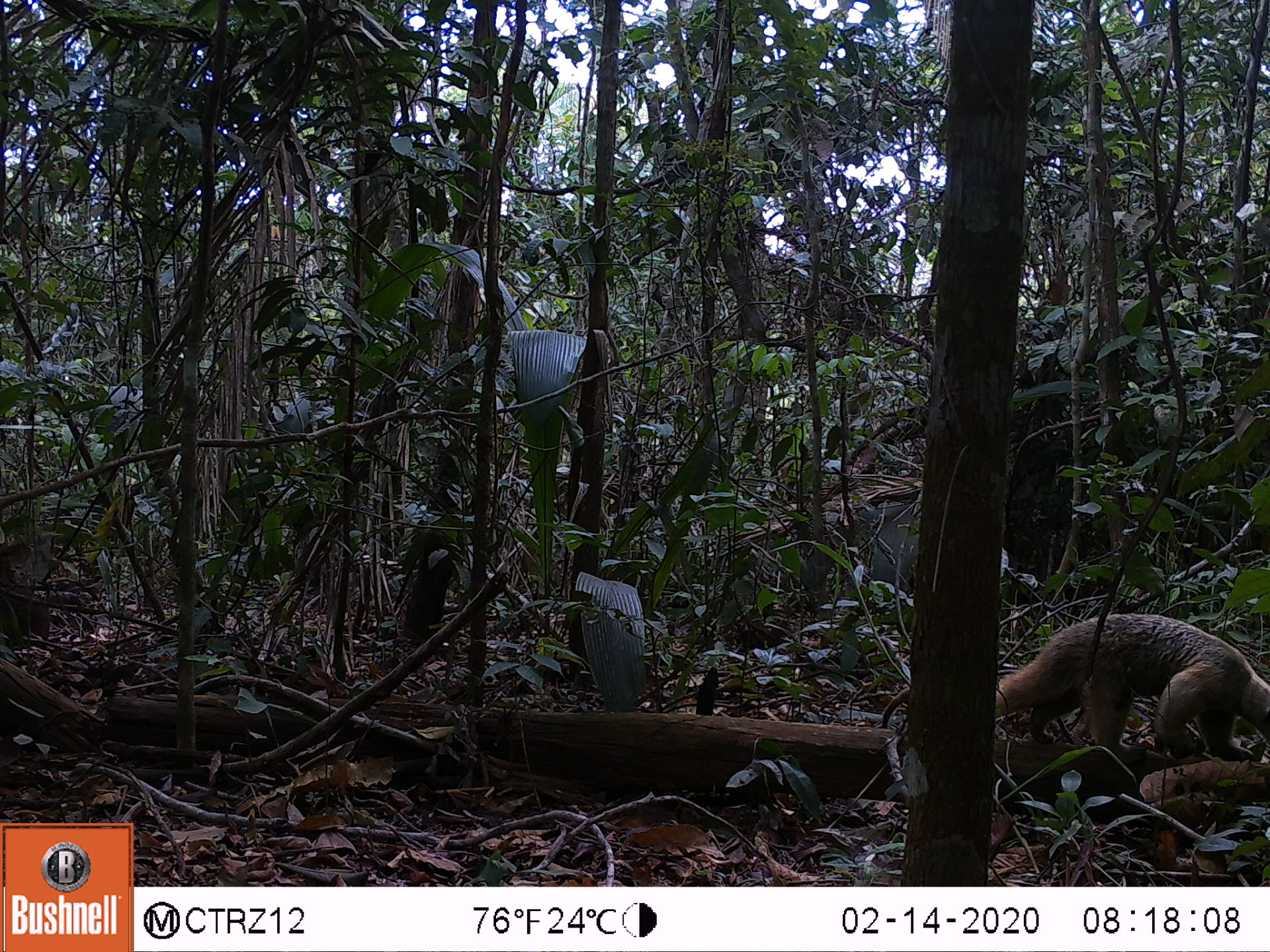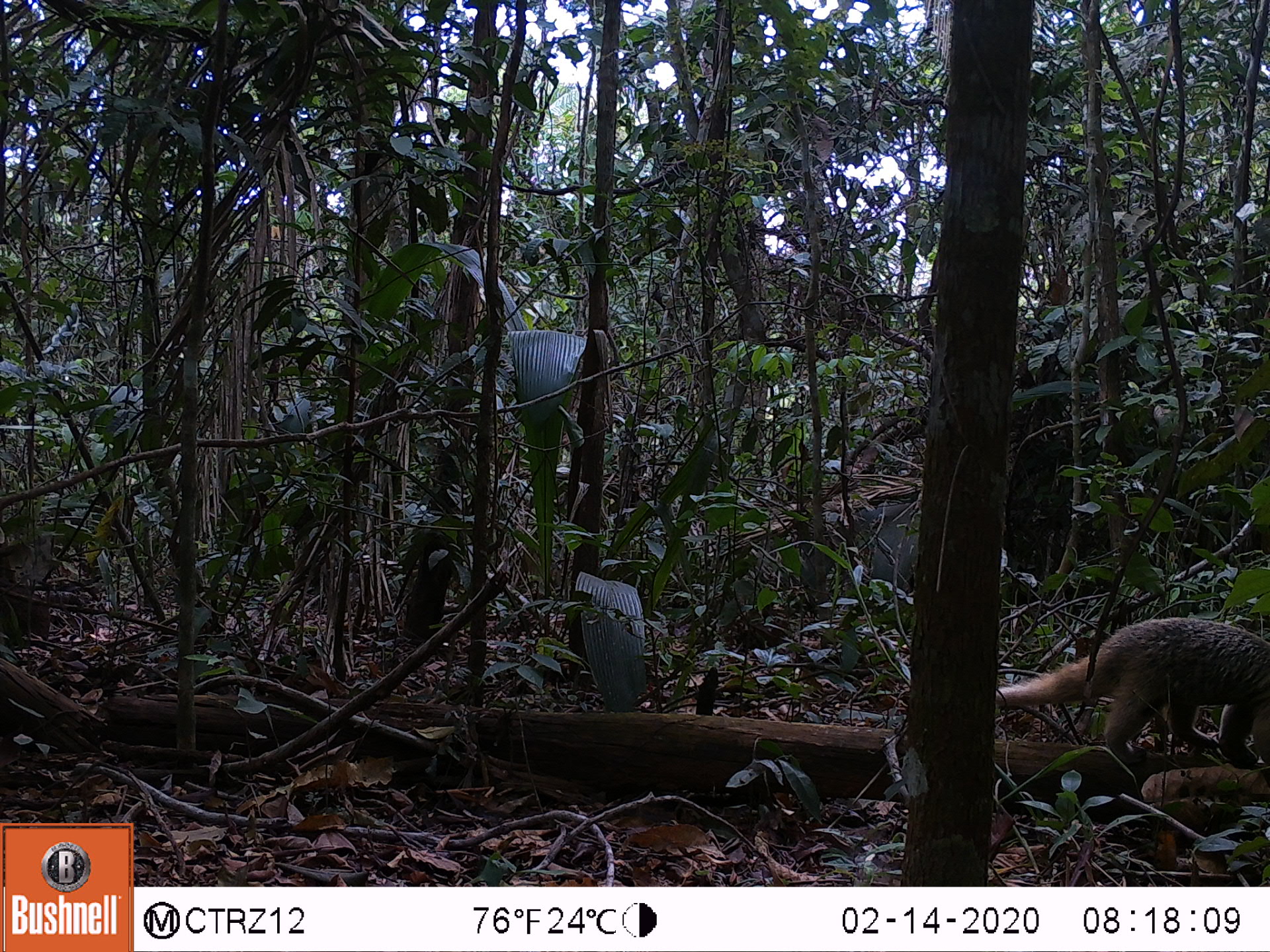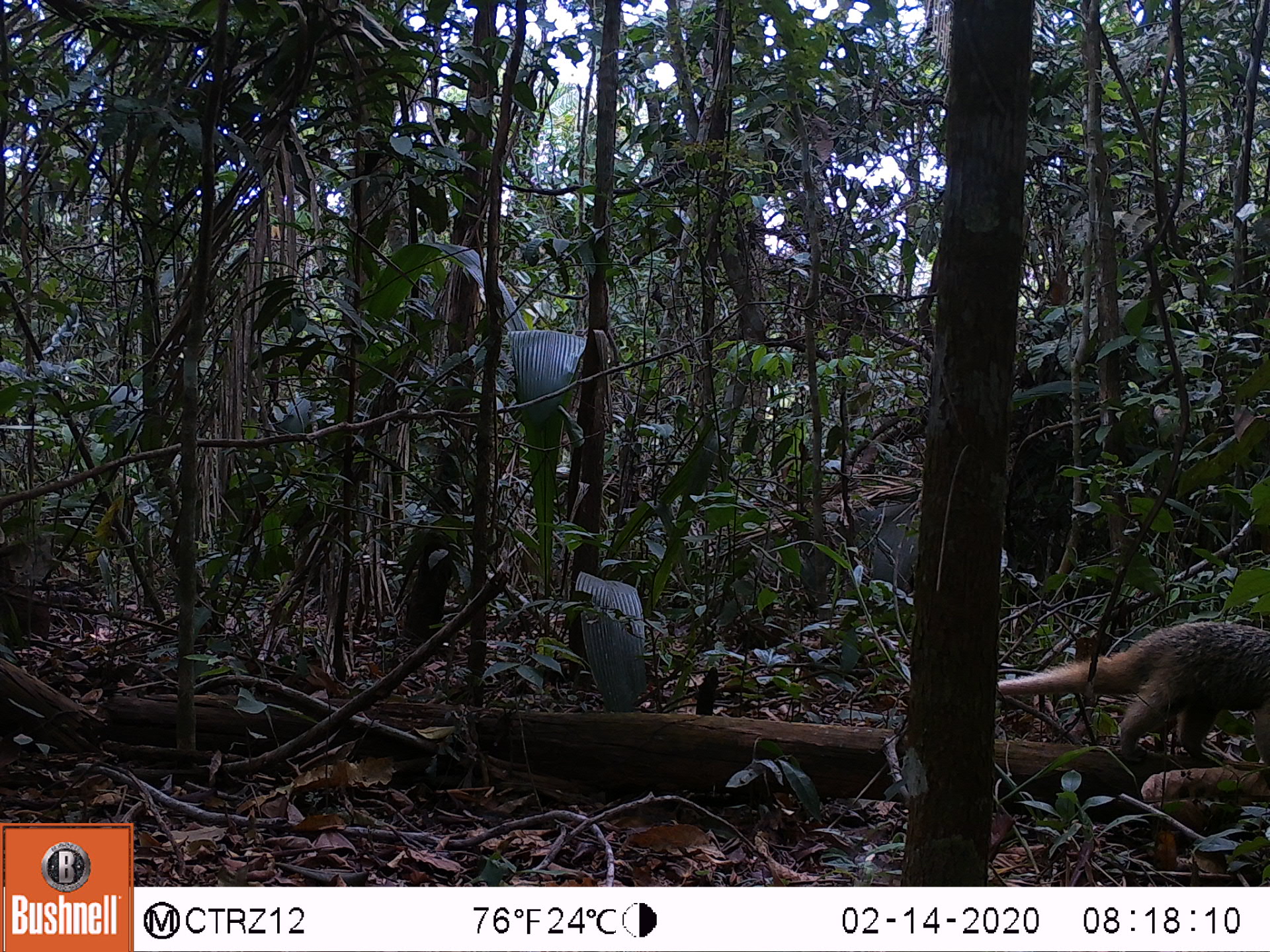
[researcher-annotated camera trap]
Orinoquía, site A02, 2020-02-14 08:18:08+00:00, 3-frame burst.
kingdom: Animalia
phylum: Chordata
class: Mammalia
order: Pilosa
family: Myrmecophagidae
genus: Tamandua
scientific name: Tamandua tetradactyla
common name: southern tamandua